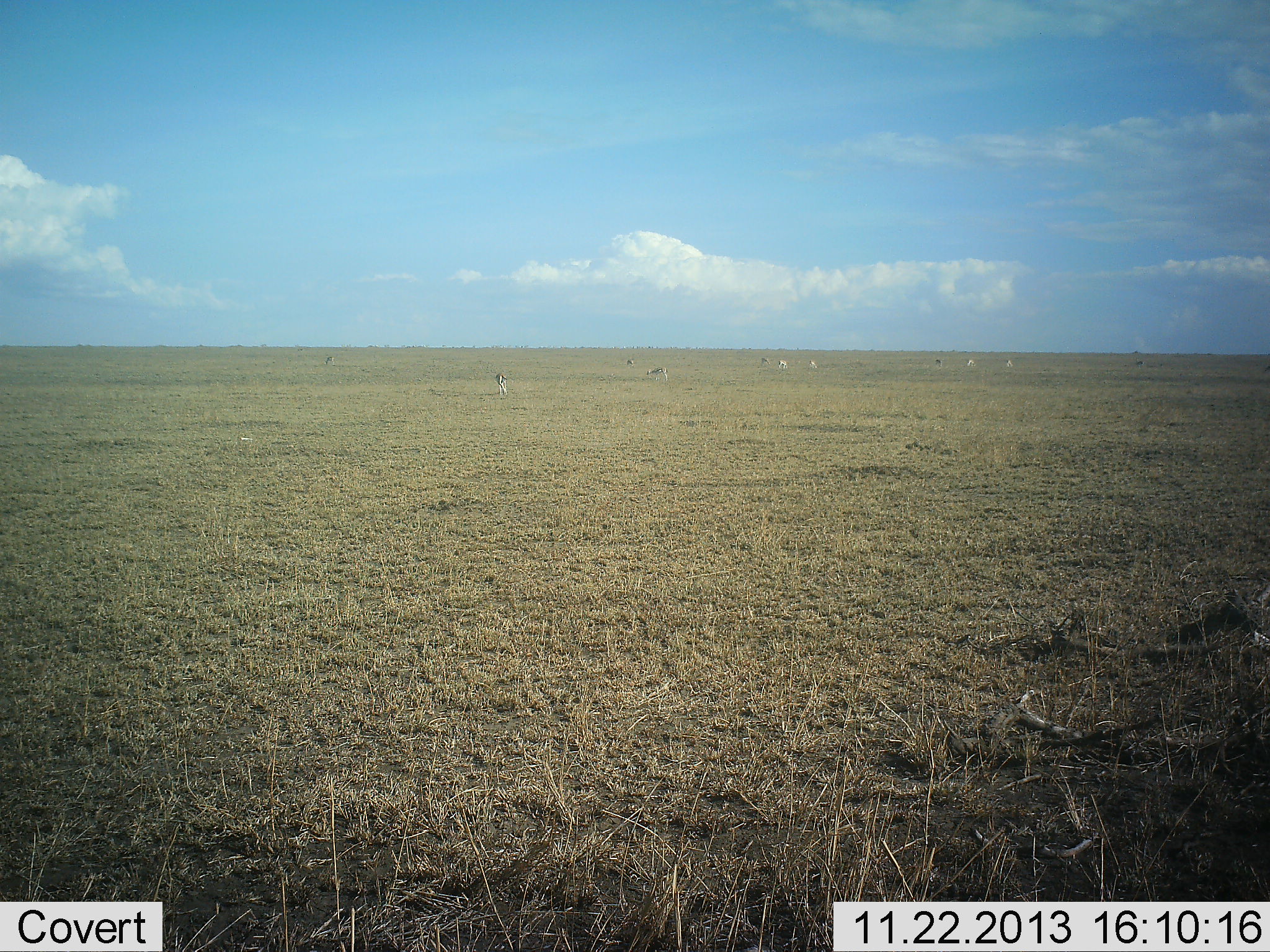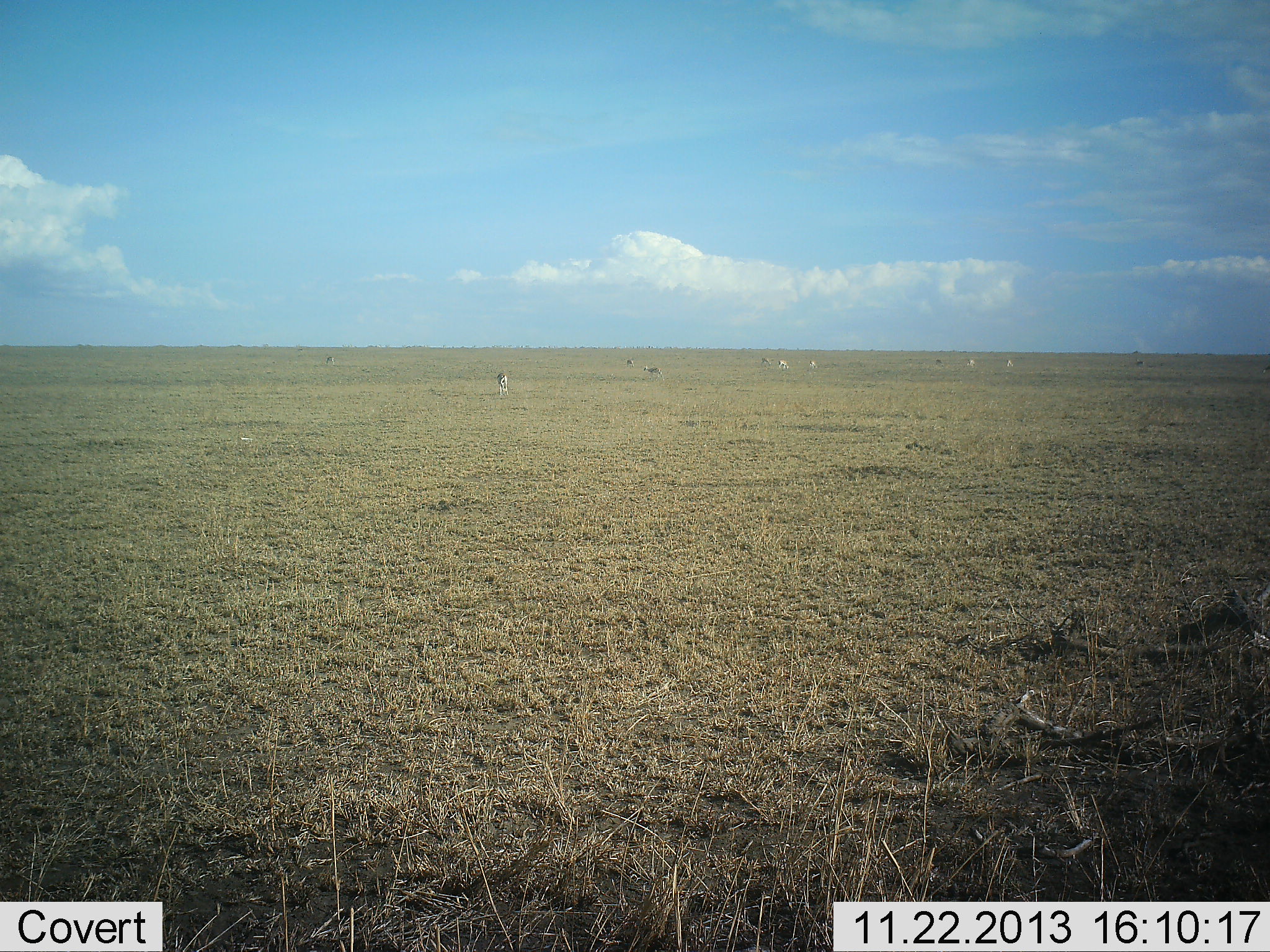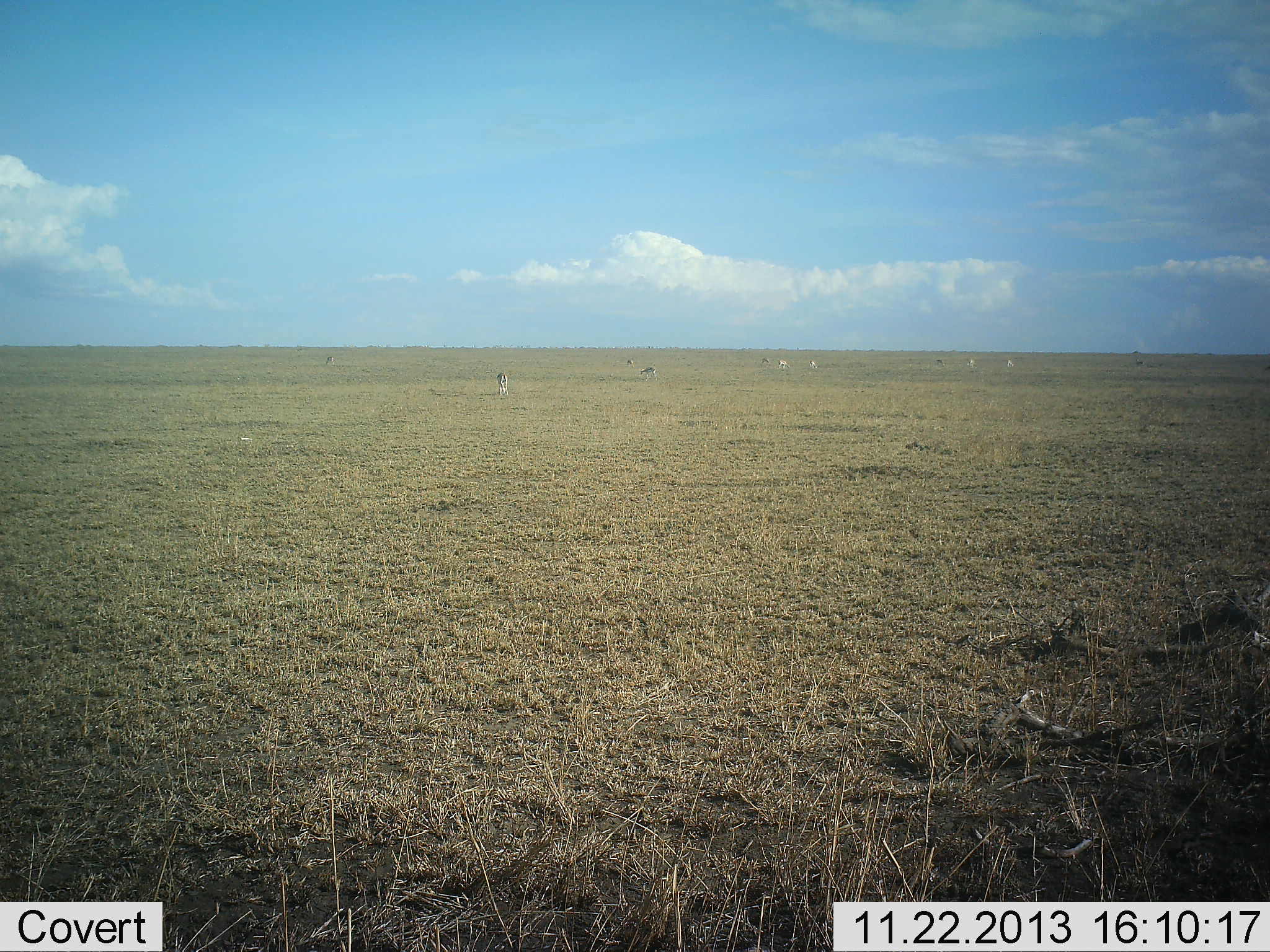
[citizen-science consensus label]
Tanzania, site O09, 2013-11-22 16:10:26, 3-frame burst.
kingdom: Animalia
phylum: Chordata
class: Mammalia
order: Artiodactyla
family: Bovidae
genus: Eudorcas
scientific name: Eudorcas thomsonii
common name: thomson's gazelle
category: gazellethomsons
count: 10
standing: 33%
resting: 0%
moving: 17%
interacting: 0%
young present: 0%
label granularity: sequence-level